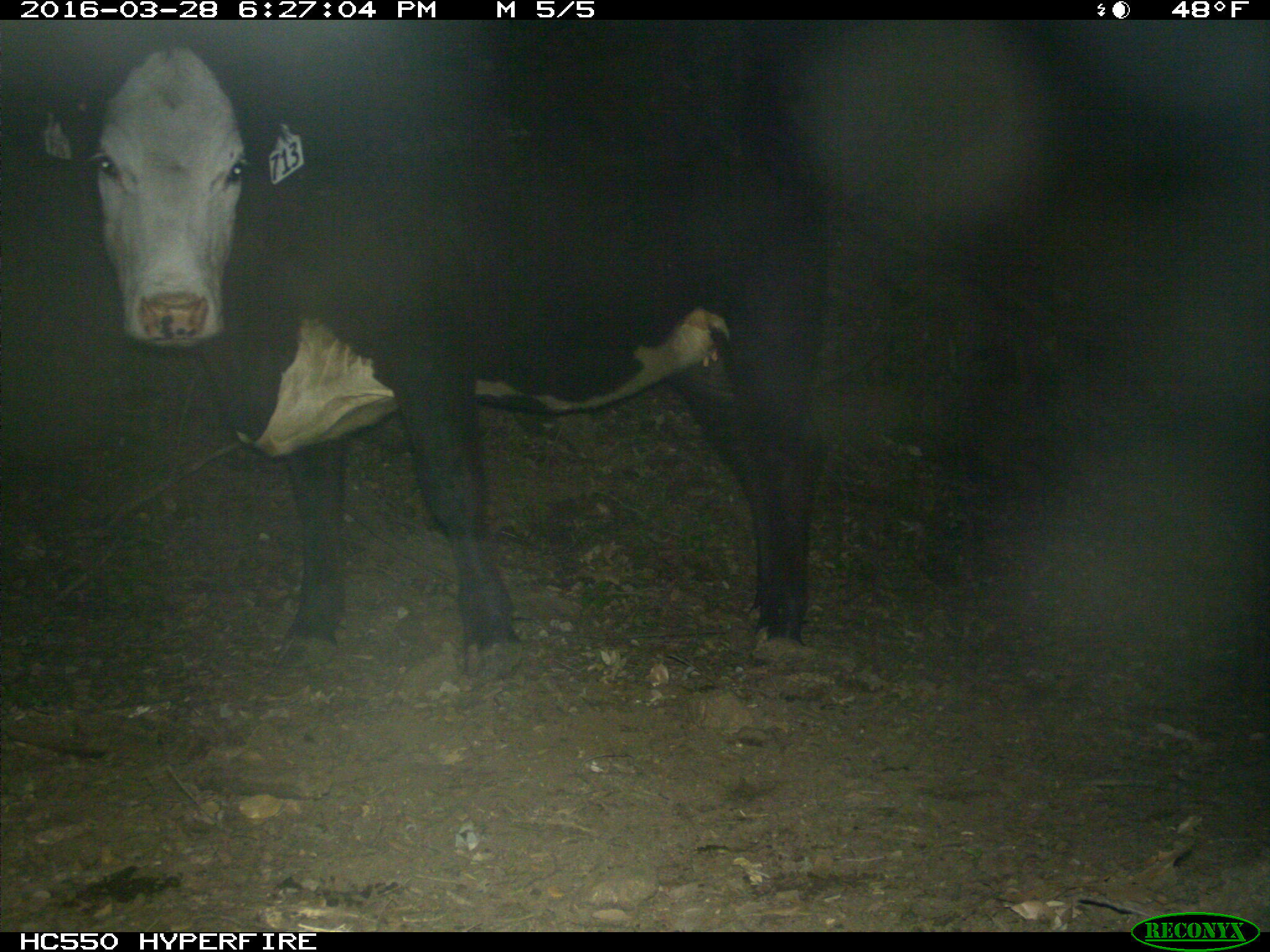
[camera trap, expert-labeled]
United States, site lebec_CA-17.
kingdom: Animalia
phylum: Chordata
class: Mammalia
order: Artiodactyla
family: Bovidae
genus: Bos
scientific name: Bos taurus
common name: domestic cow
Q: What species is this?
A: Bos taurus (domestic cow).